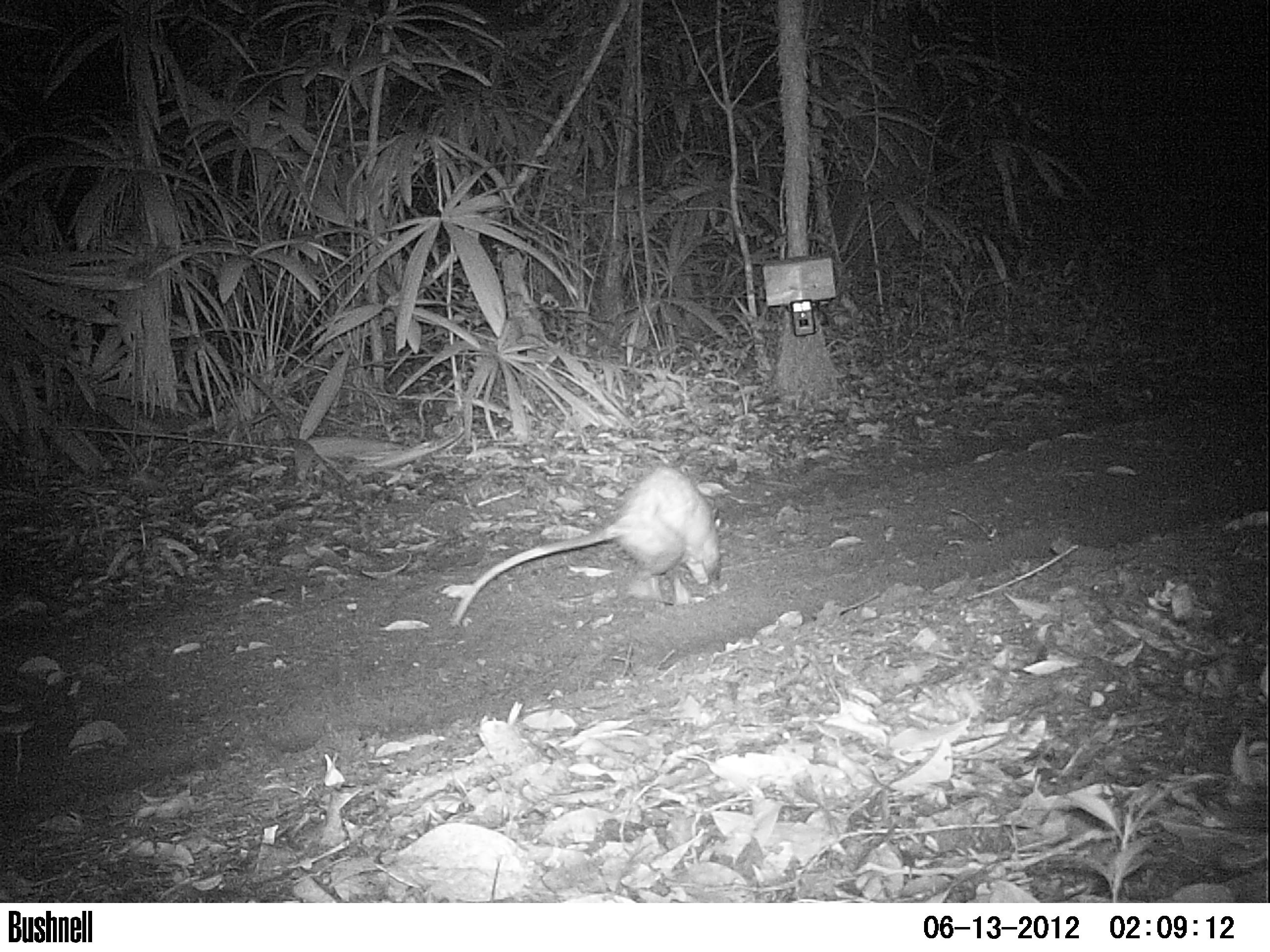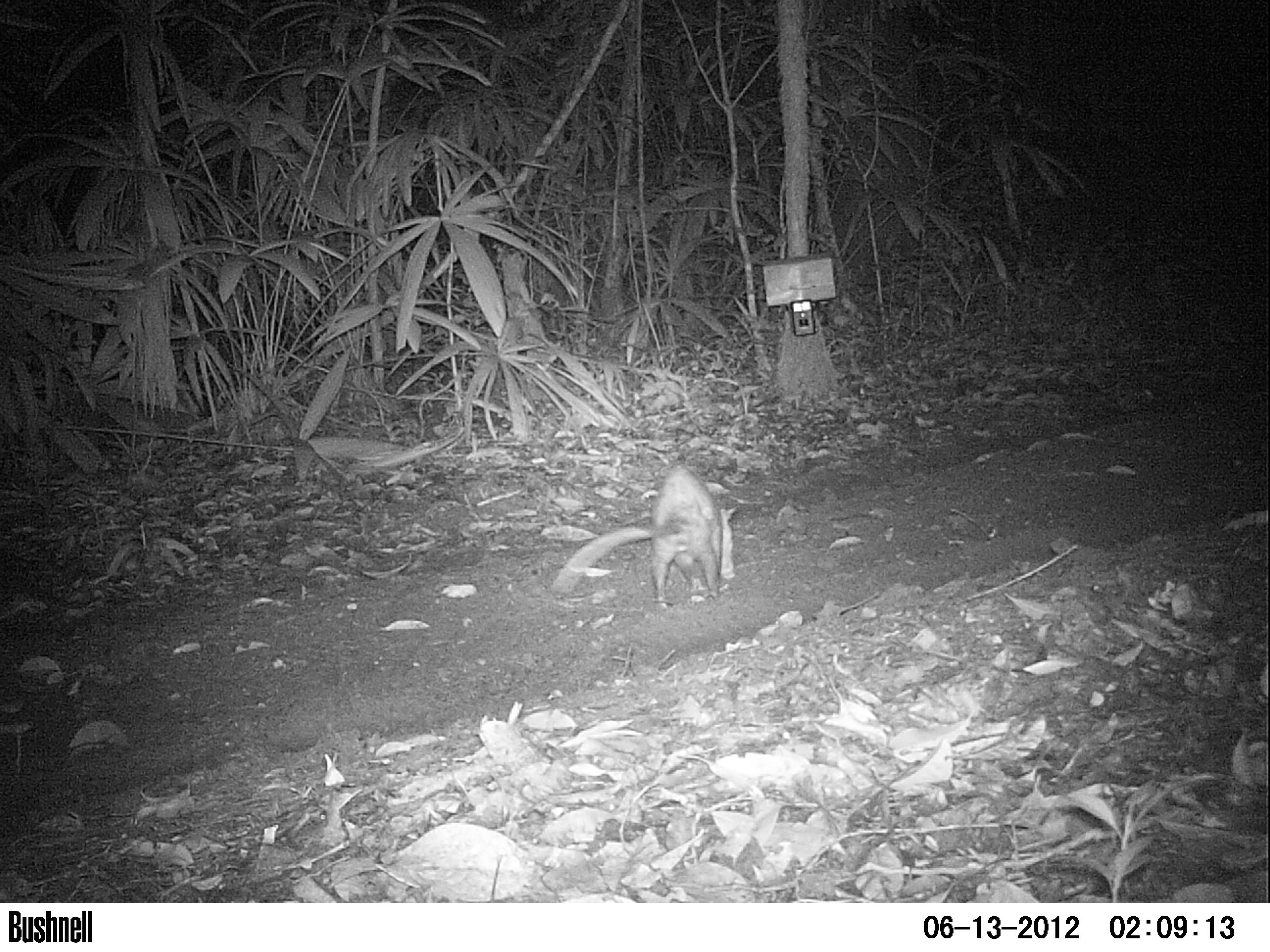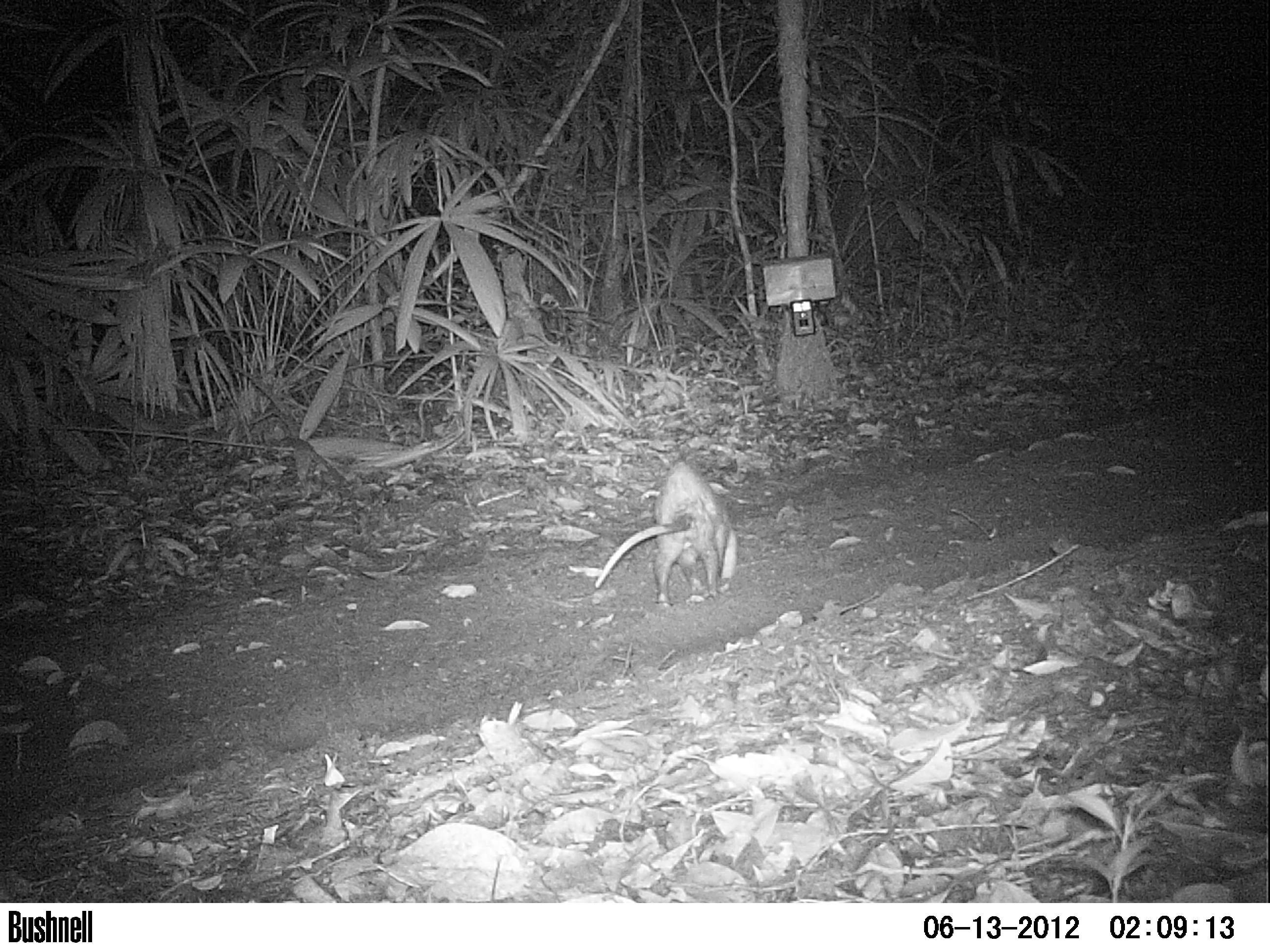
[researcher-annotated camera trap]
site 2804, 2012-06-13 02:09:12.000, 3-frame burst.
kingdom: Animalia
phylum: Chordata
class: Mammalia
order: Didelphimorphia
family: Didelphidae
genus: Didelphis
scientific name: Didelphis marsupialis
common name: southern opossum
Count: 1.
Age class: adult.